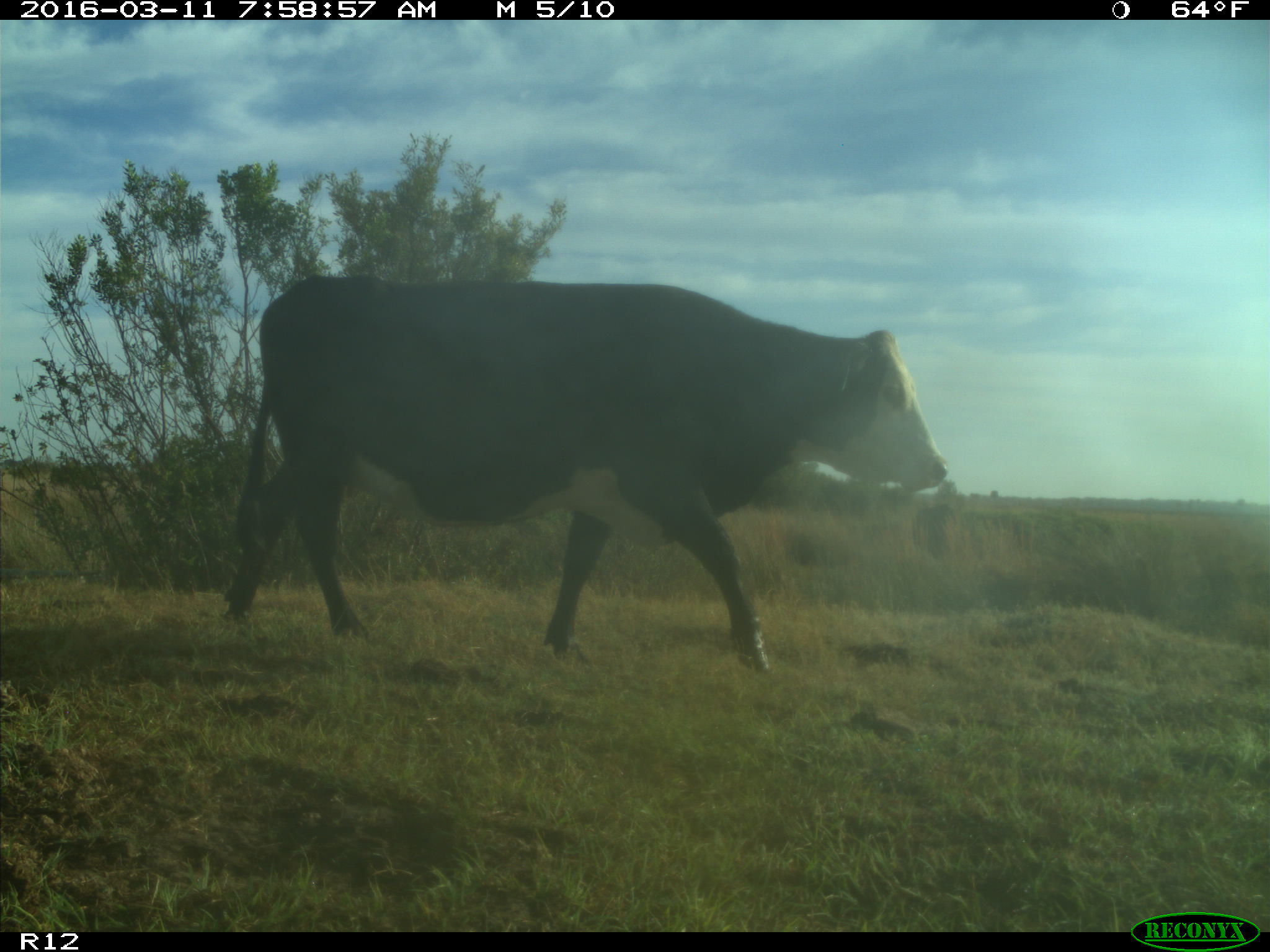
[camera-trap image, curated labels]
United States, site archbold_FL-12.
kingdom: Animalia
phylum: Chordata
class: Mammalia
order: Artiodactyla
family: Bovidae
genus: Bos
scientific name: Bos taurus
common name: domestic cow